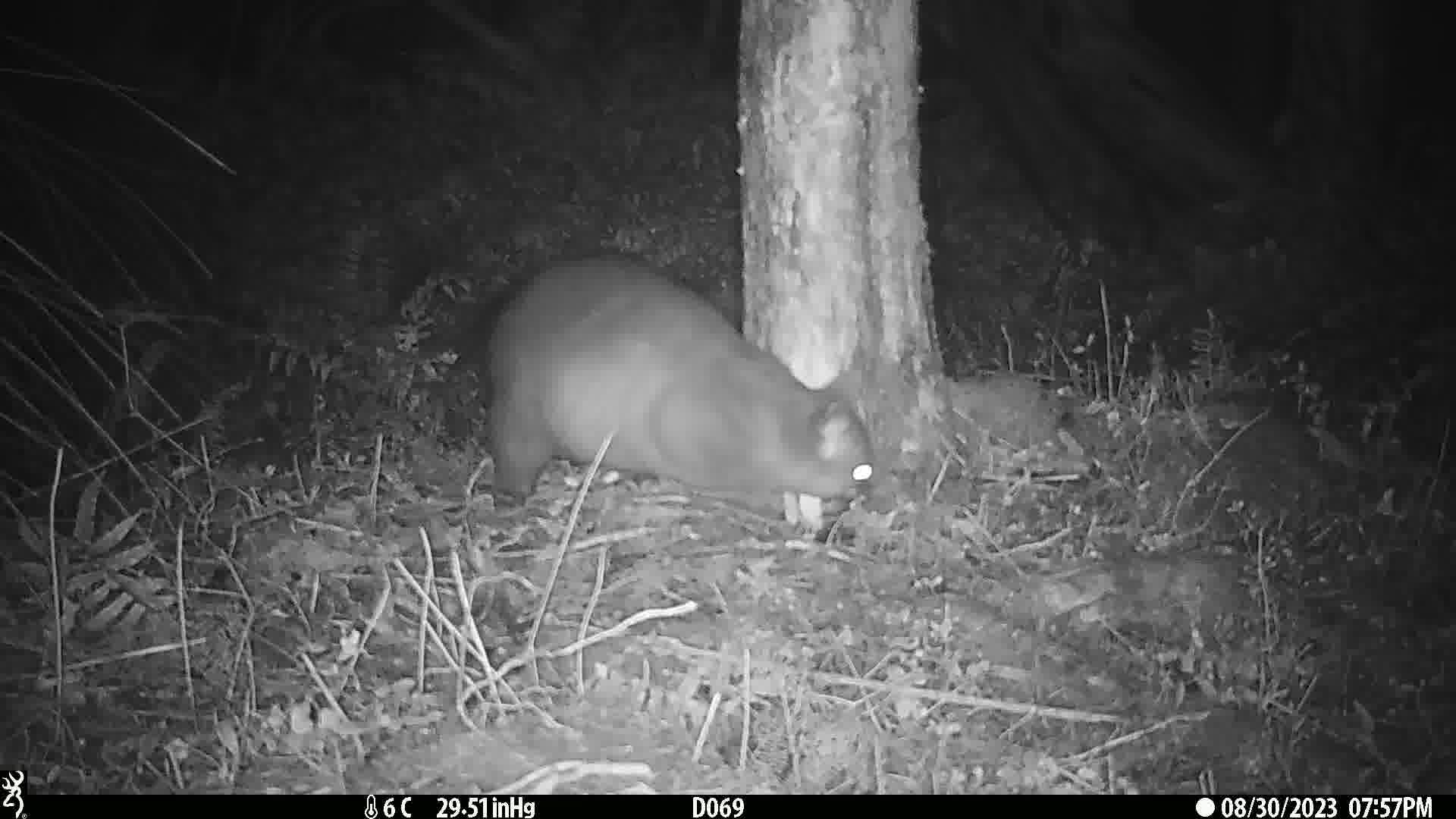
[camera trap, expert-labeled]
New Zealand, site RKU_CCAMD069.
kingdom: Animalia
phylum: Chordata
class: Mammalia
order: Diprotodontia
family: Phalangeridae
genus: Trichosurus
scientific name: Trichosurus vulpecula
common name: common brushtail possum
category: possum